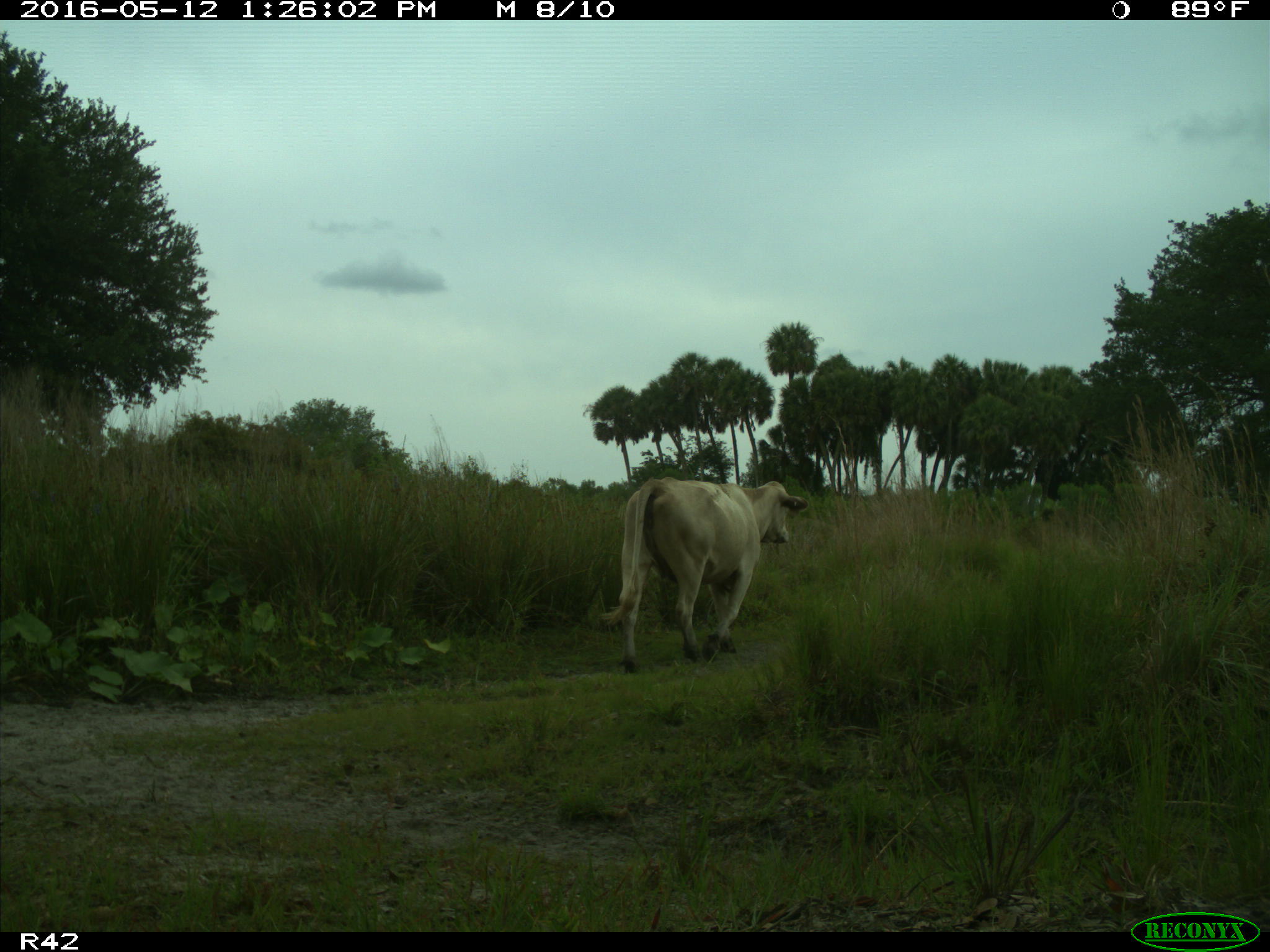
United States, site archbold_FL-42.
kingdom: Animalia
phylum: Chordata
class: Mammalia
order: Artiodactyla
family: Bovidae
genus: Bos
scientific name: Bos taurus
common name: domestic cow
Bos taurus (domestic cow).